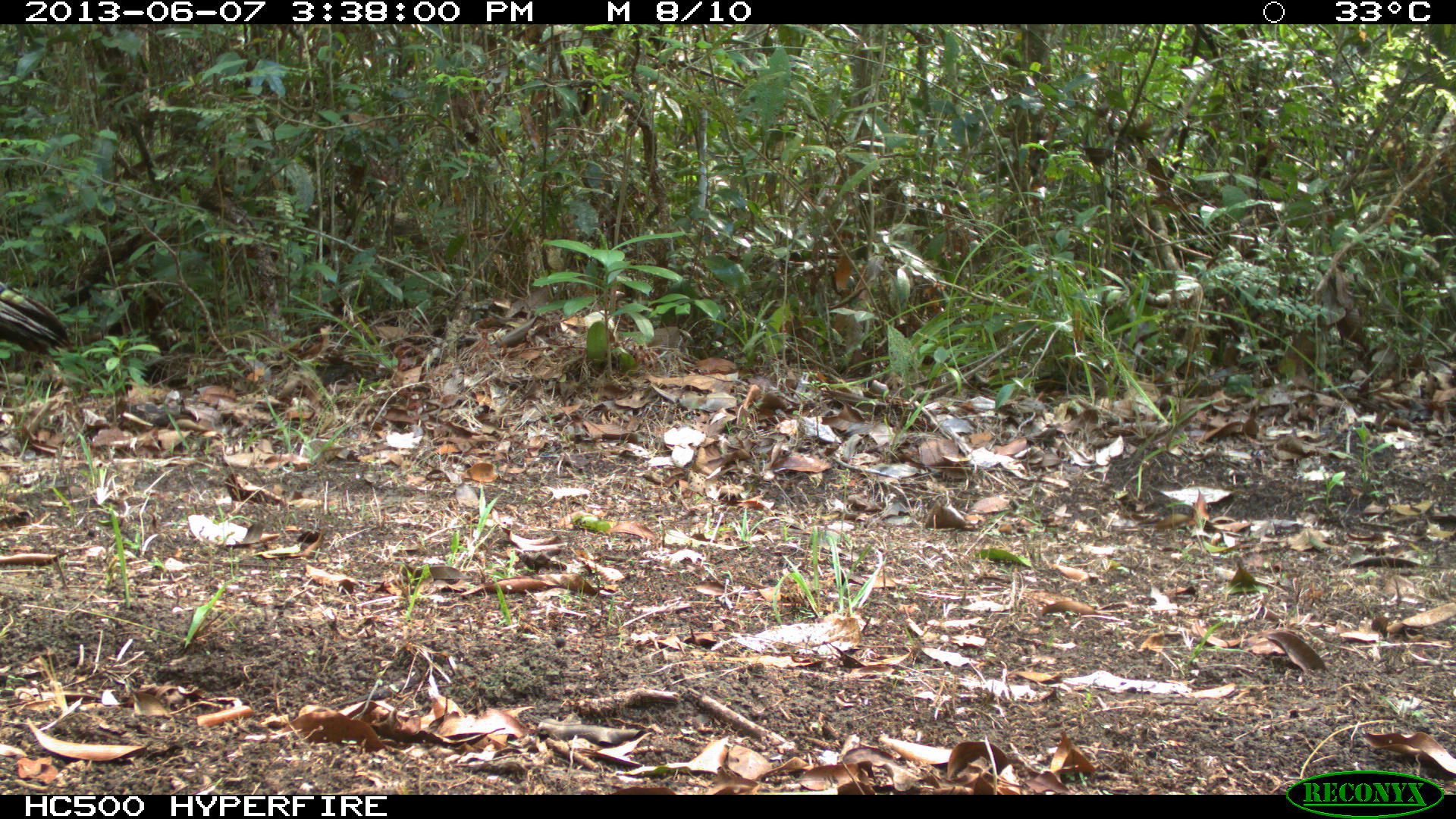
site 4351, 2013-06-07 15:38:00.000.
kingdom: Animalia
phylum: Chordata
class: Aves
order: Galliformes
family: Phasianidae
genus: Meleagris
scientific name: Meleagris ocellata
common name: ocellated turkey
Meleagris ocellata (ocellated turkey), count 1, sex male.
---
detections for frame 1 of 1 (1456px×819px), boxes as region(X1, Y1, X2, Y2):
meleagris ocellata: region(0, 281, 73, 357)